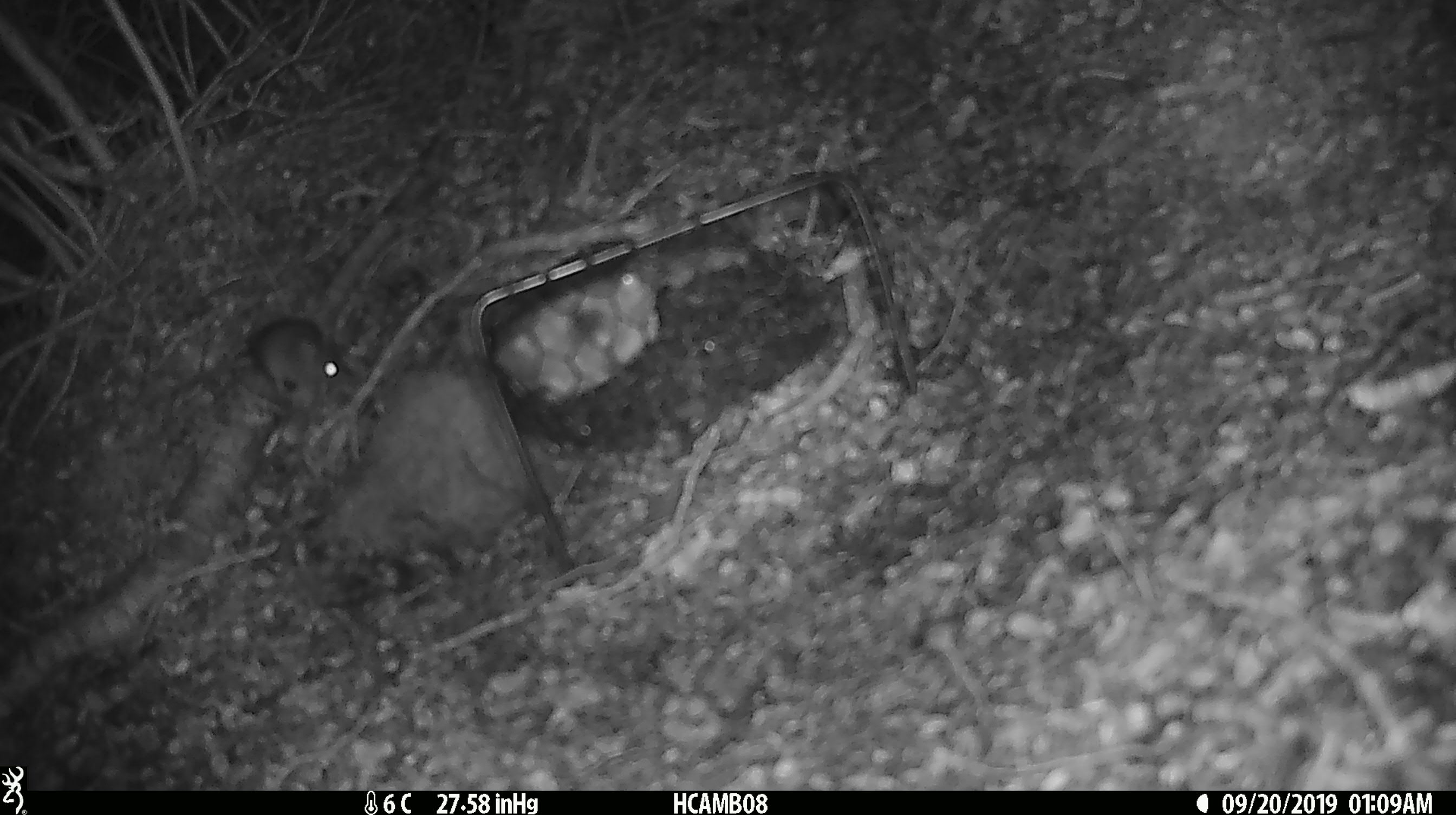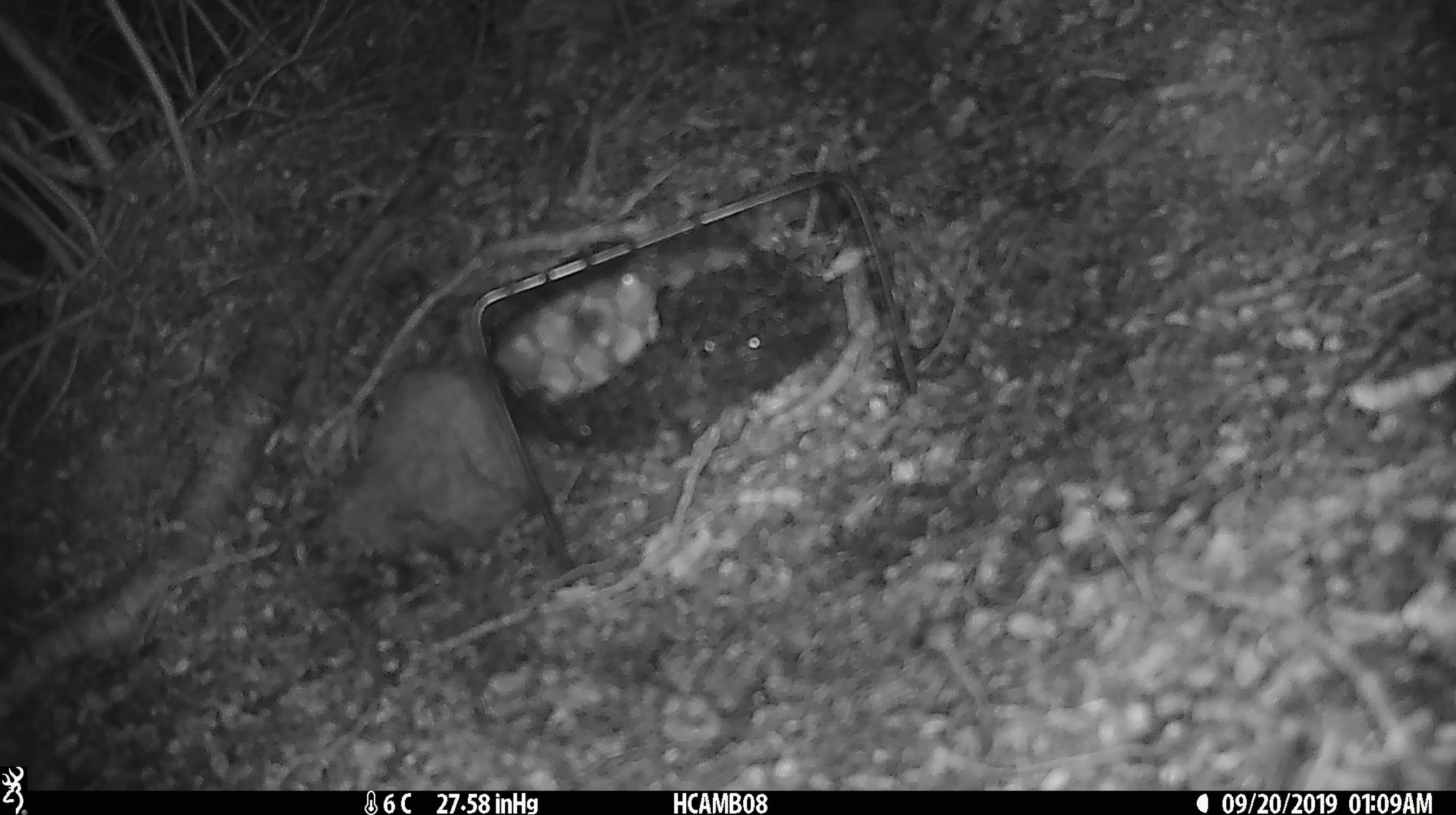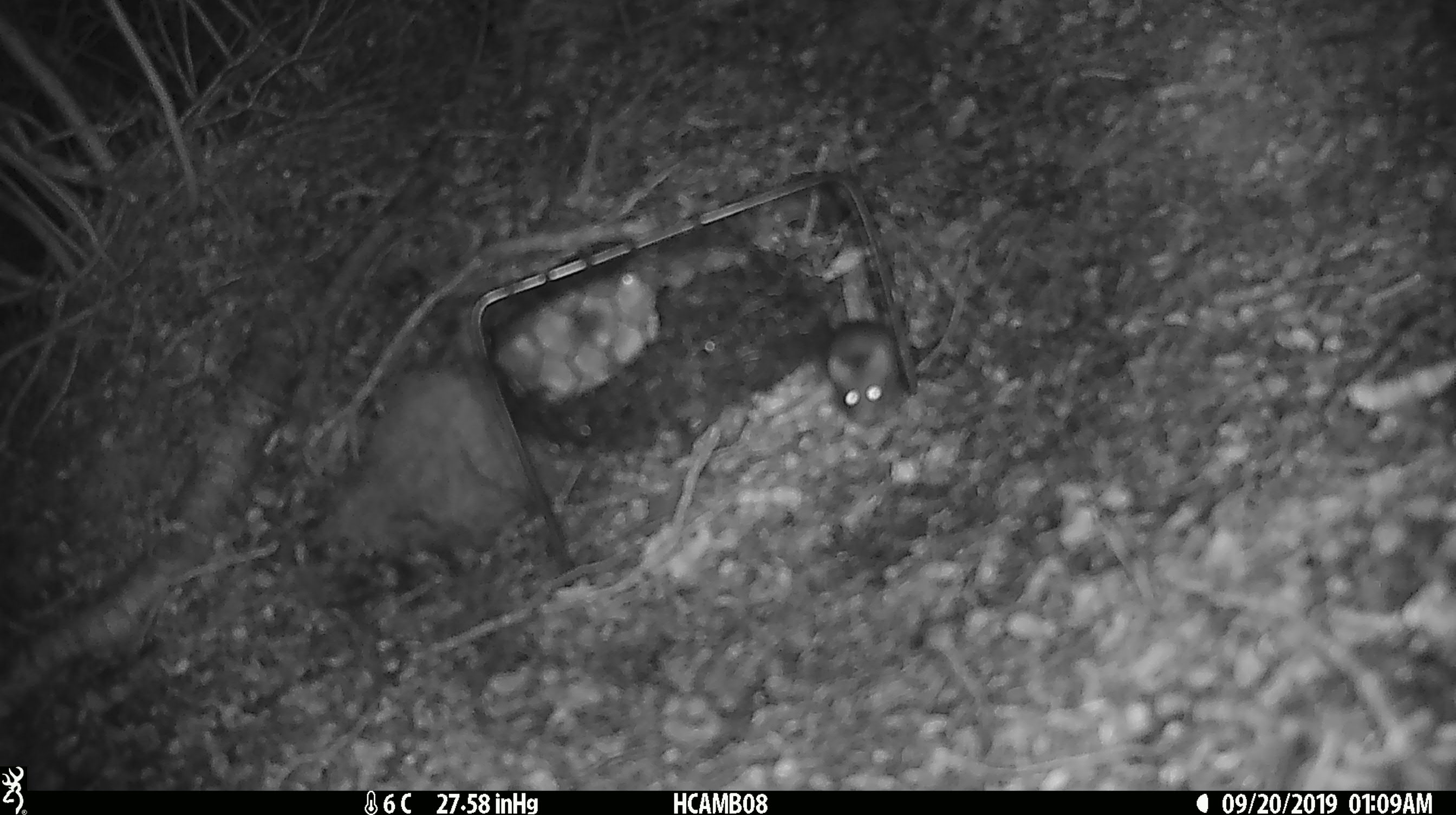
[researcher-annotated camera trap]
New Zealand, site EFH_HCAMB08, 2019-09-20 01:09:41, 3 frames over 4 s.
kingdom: Animalia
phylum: Chordata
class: Mammalia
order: Rodentia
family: Muridae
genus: Mus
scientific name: Mus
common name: mouse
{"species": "mouse (Mus)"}